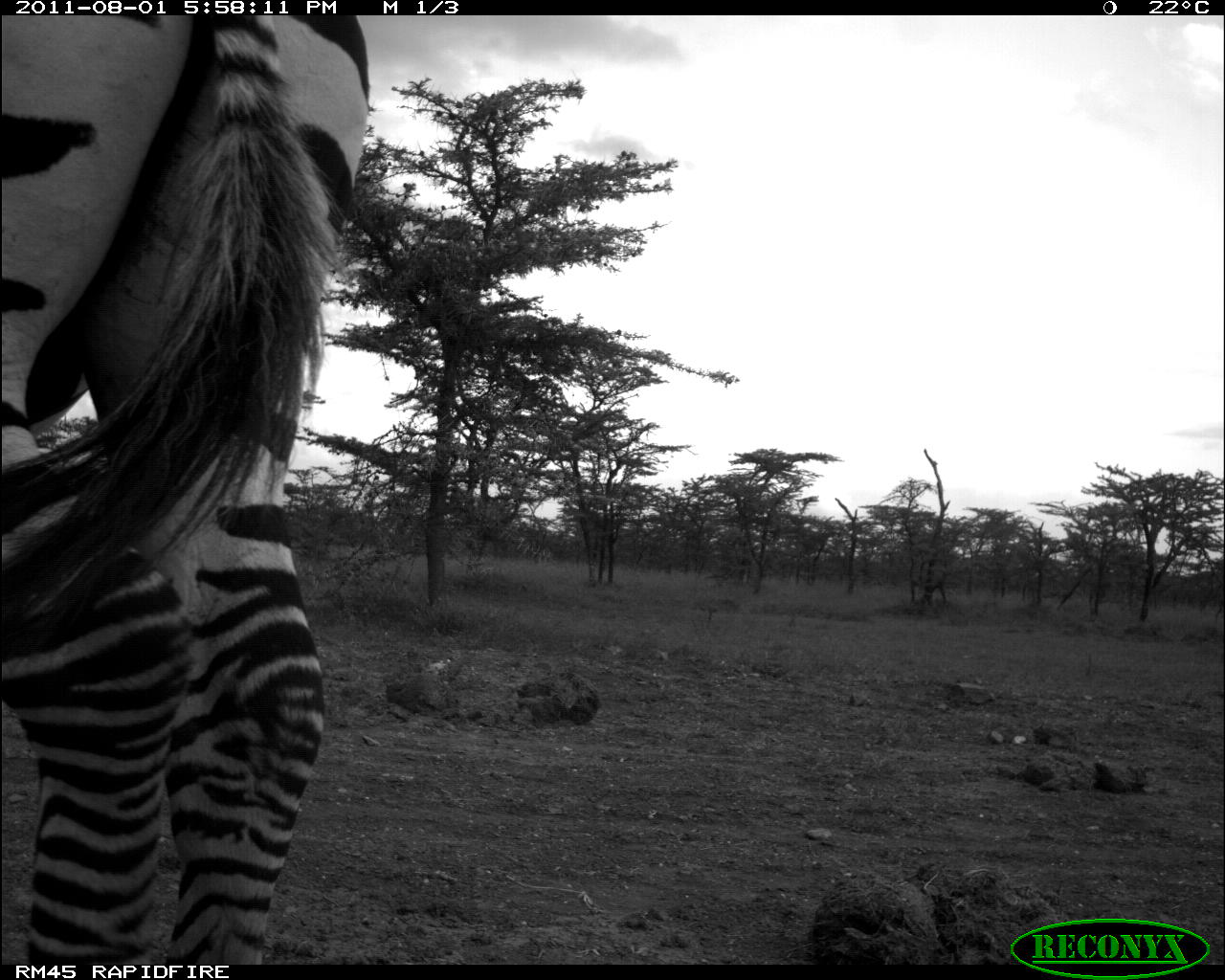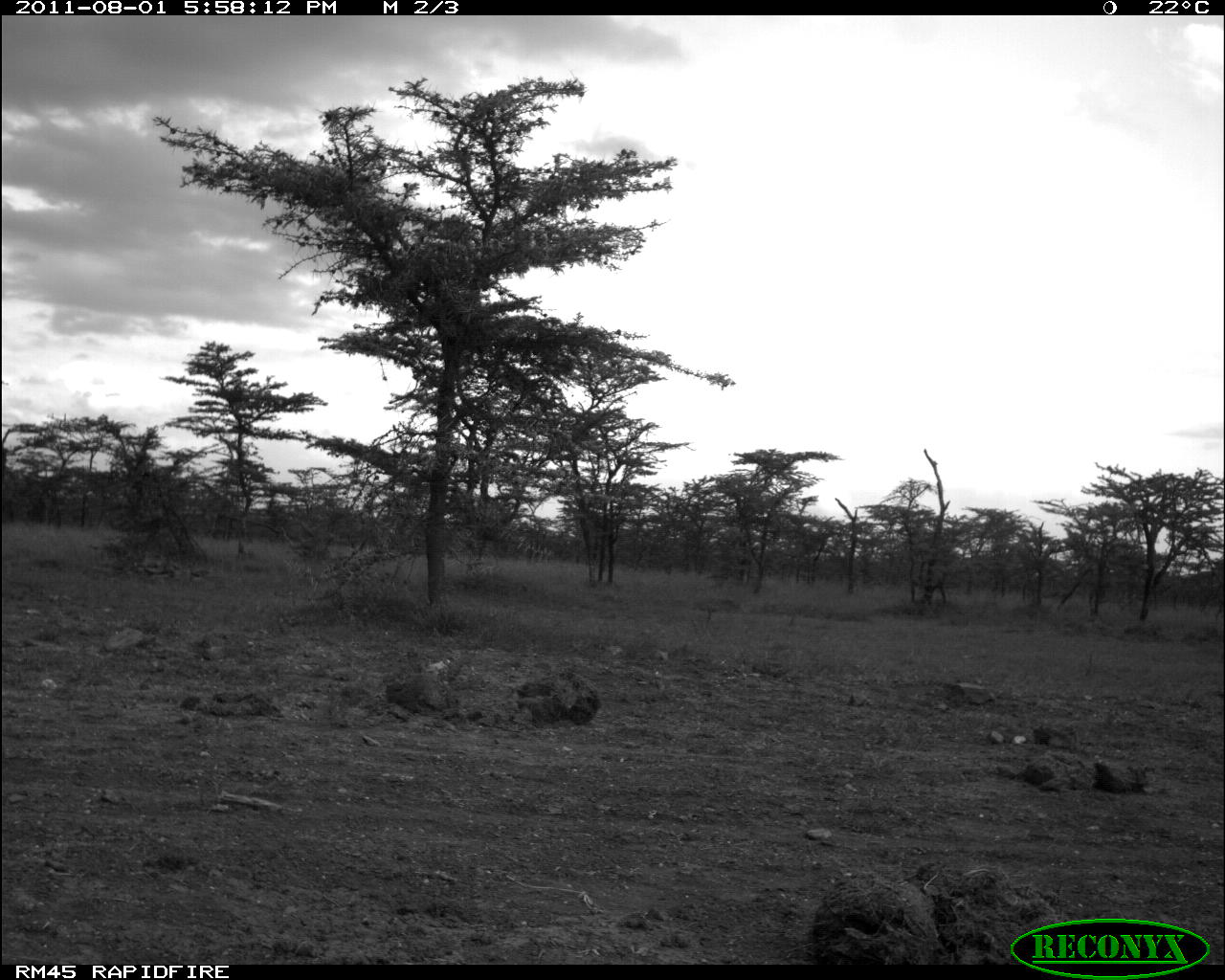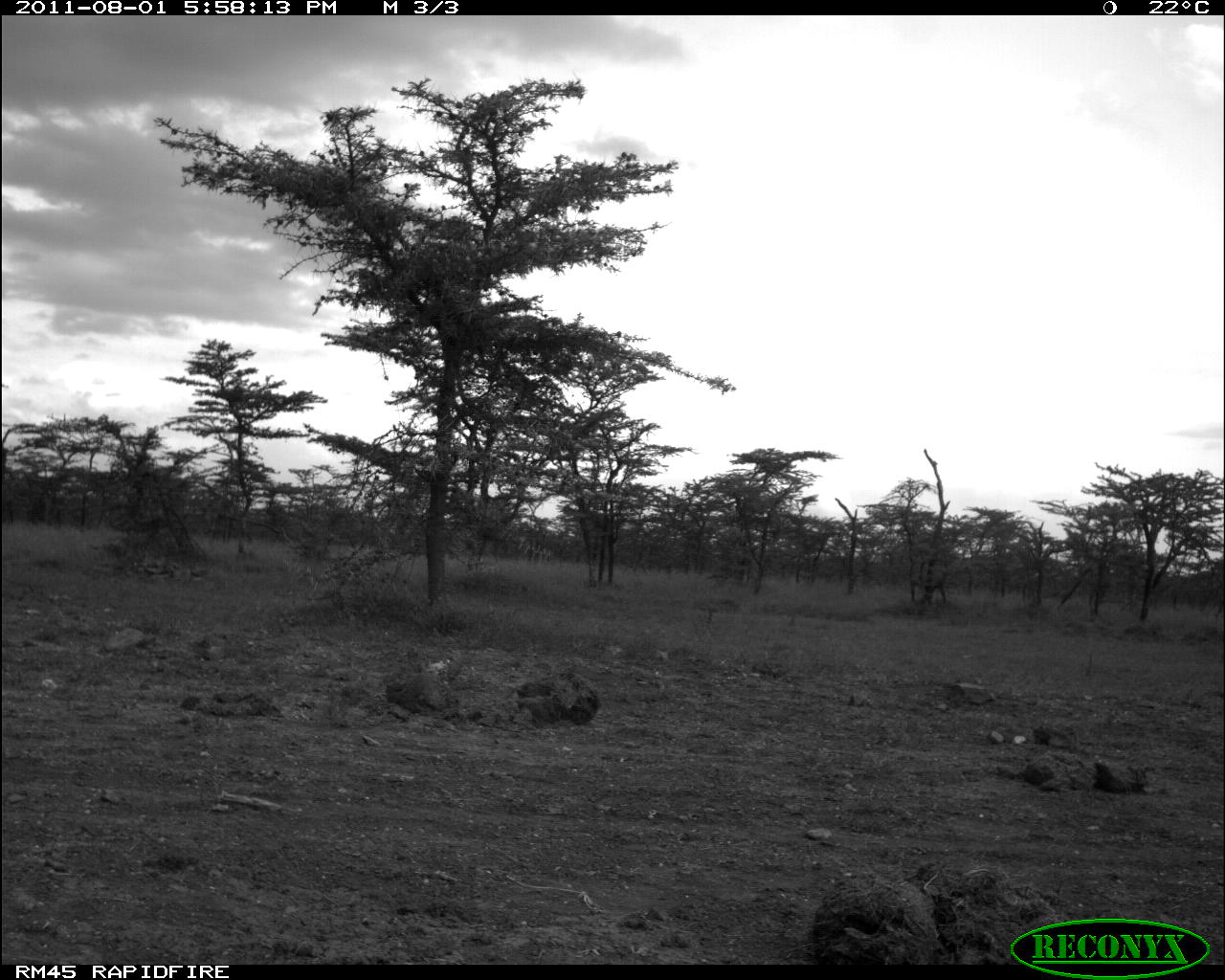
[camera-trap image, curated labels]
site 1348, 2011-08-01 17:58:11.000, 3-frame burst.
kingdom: Animalia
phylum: Chordata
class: Mammalia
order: Perissodactyla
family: Equidae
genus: Equus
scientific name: Equus quagga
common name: plains zebra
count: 1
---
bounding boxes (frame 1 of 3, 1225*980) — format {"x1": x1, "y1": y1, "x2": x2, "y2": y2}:
equus quagga: {"x1": 0, "y1": 15, "x2": 375, "y2": 964}